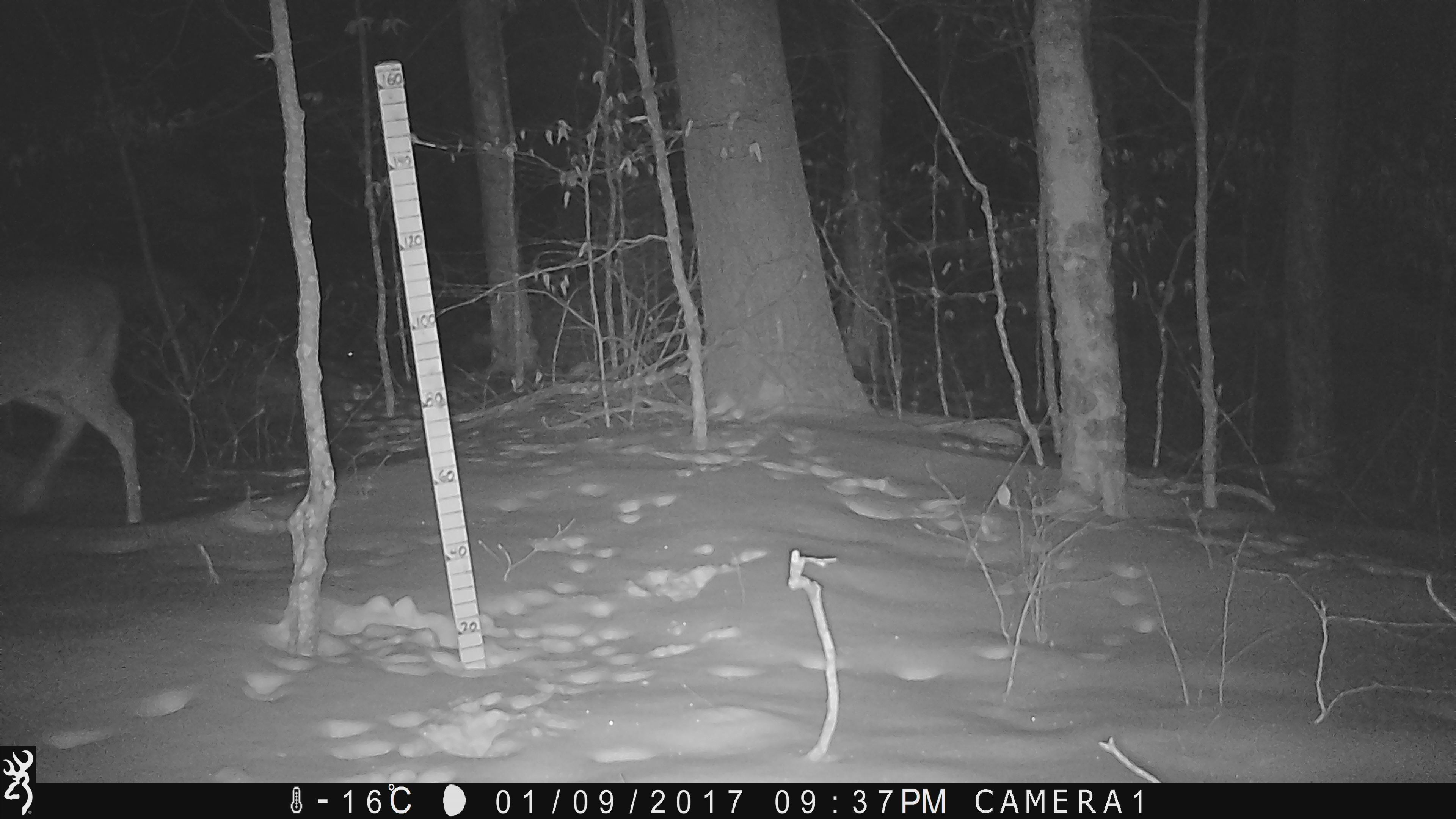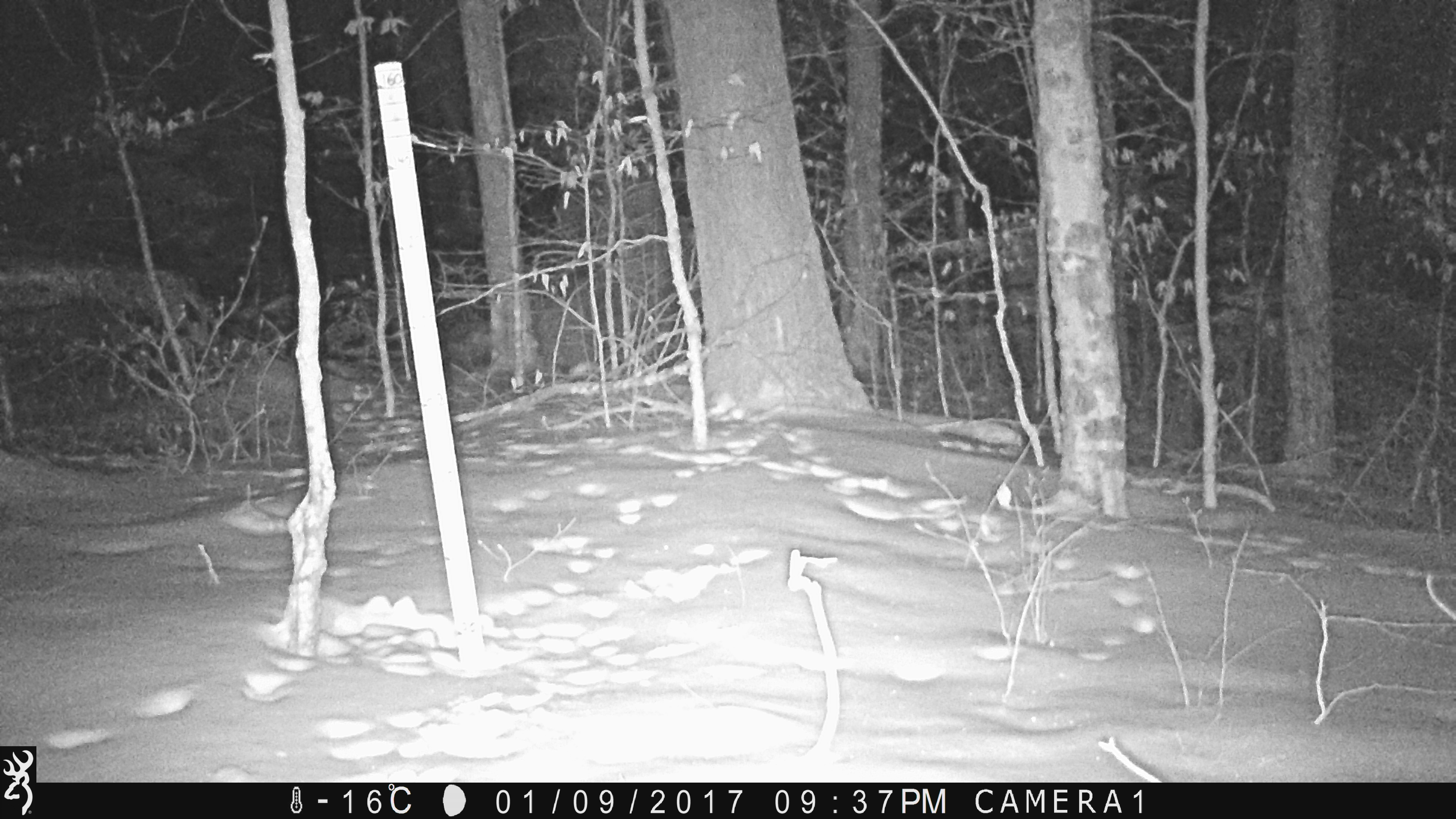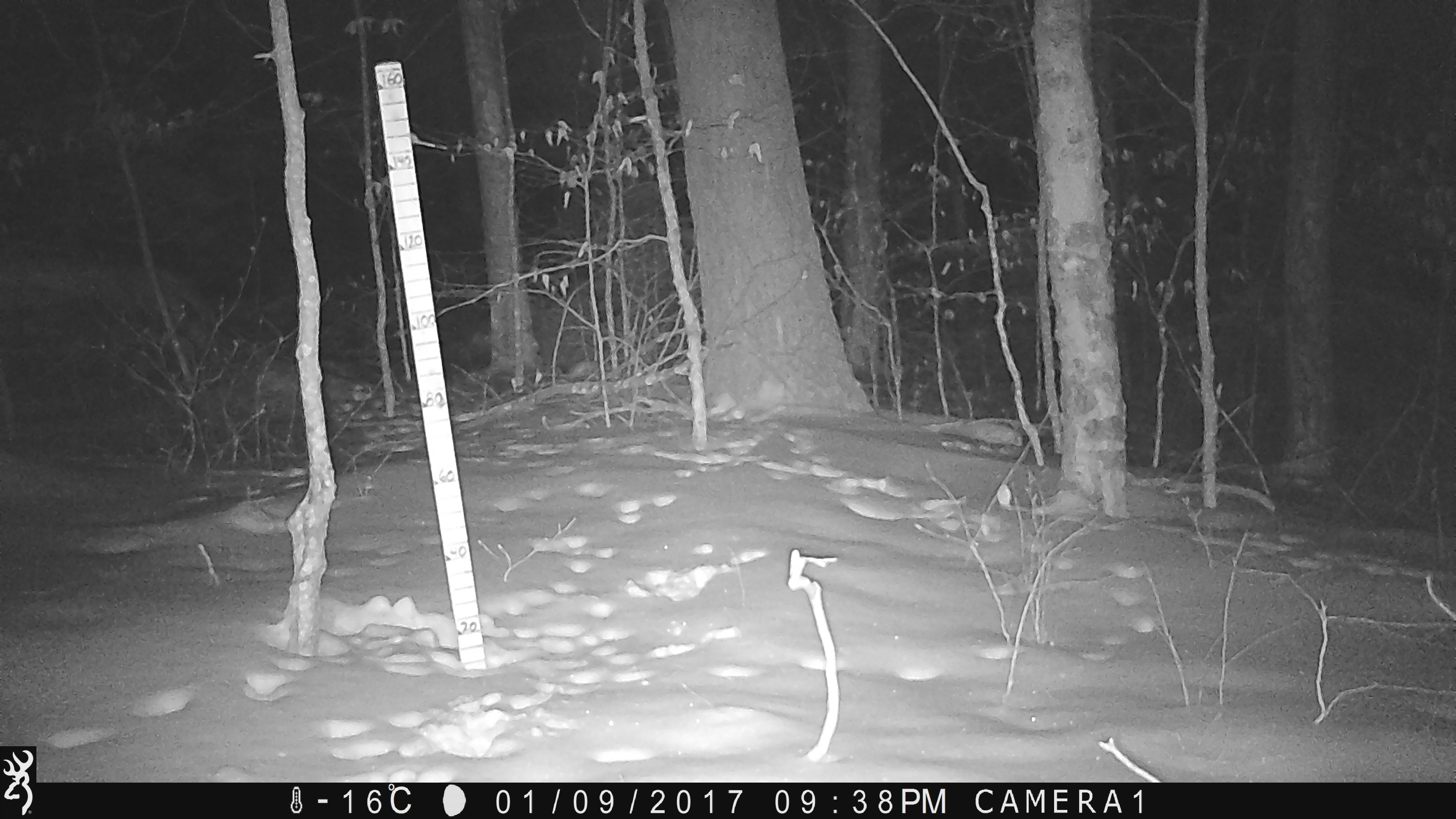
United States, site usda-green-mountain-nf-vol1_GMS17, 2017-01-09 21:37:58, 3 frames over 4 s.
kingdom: Animalia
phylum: Chordata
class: Mammalia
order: Artiodactyla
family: Cervidae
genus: Odocoileus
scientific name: Odocoileus virginianus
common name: white-tailed deer